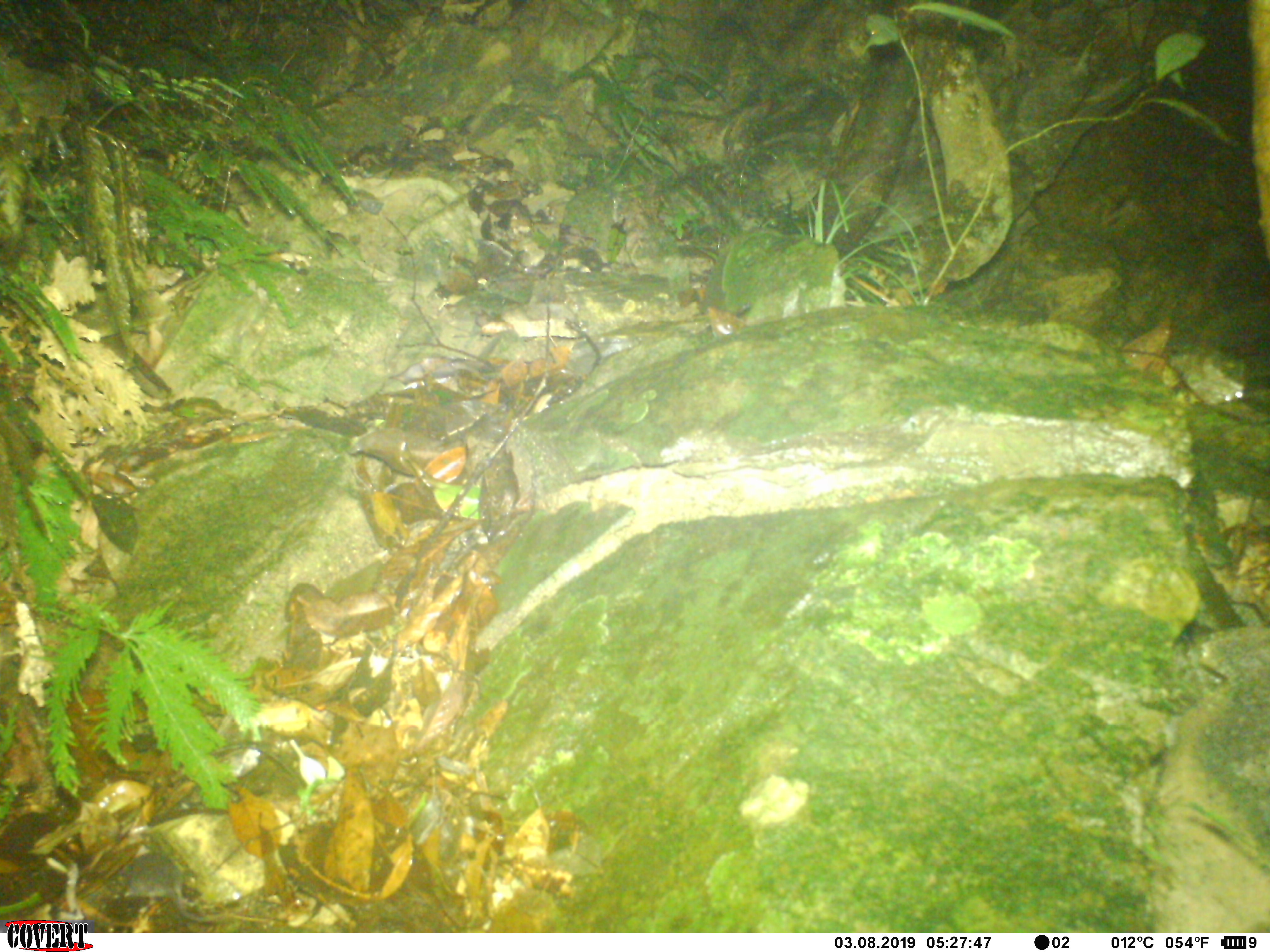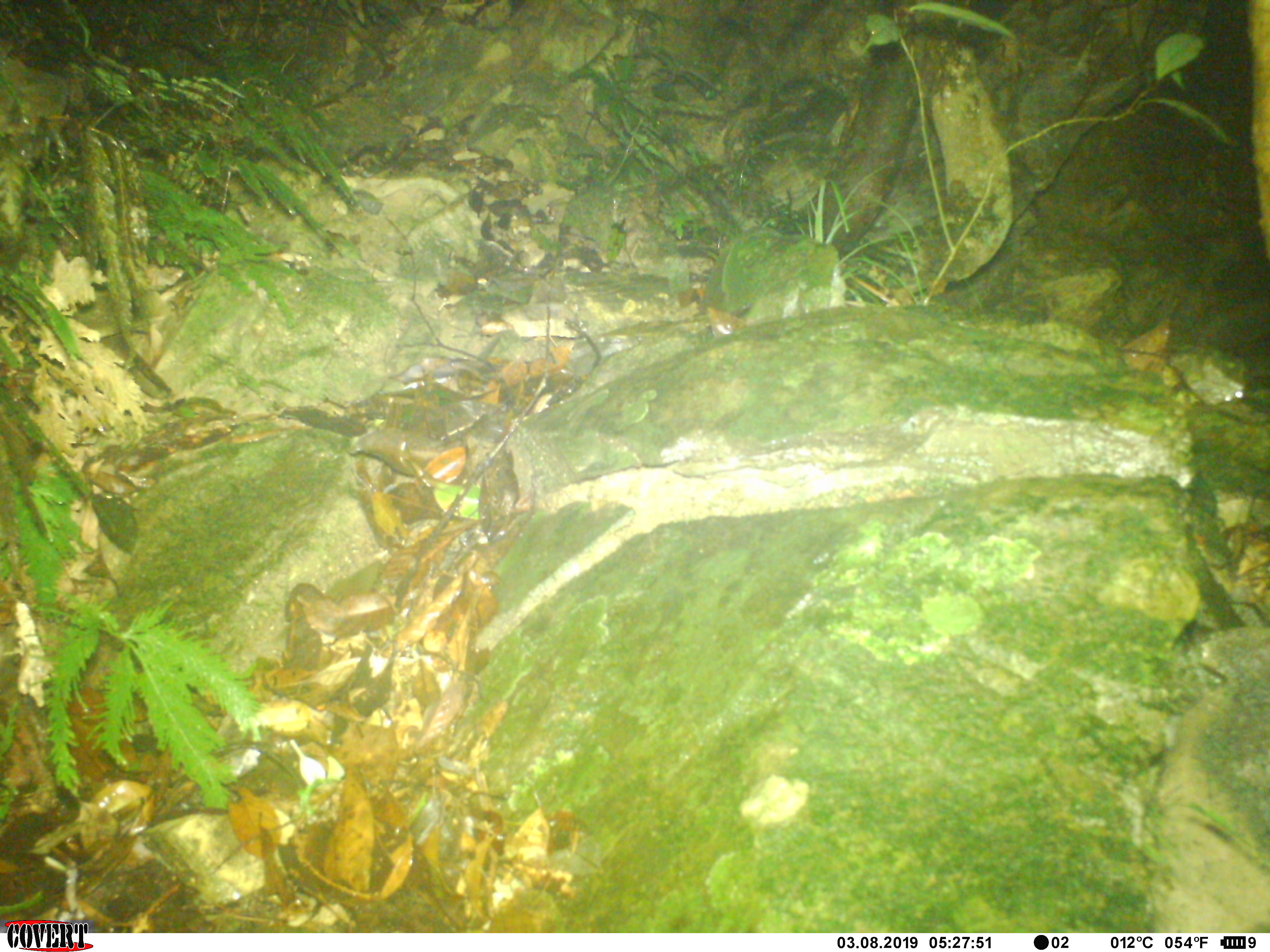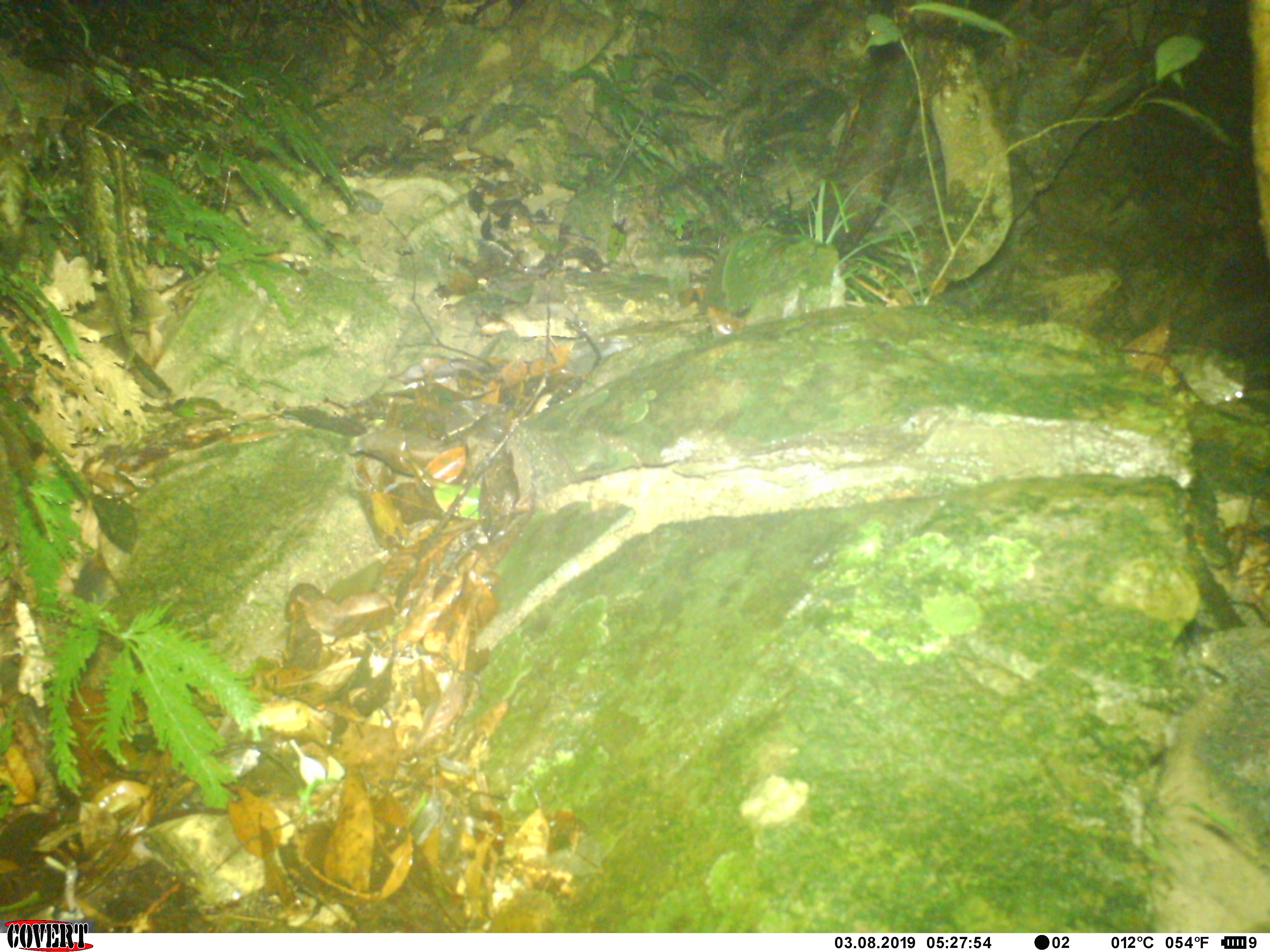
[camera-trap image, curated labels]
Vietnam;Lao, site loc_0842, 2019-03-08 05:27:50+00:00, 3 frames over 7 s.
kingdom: Animalia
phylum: Chordata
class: Mammalia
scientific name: Mammalia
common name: mammal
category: unidentified small mammal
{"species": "unidentified small mammal (mammal) (Mammalia)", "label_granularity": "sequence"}